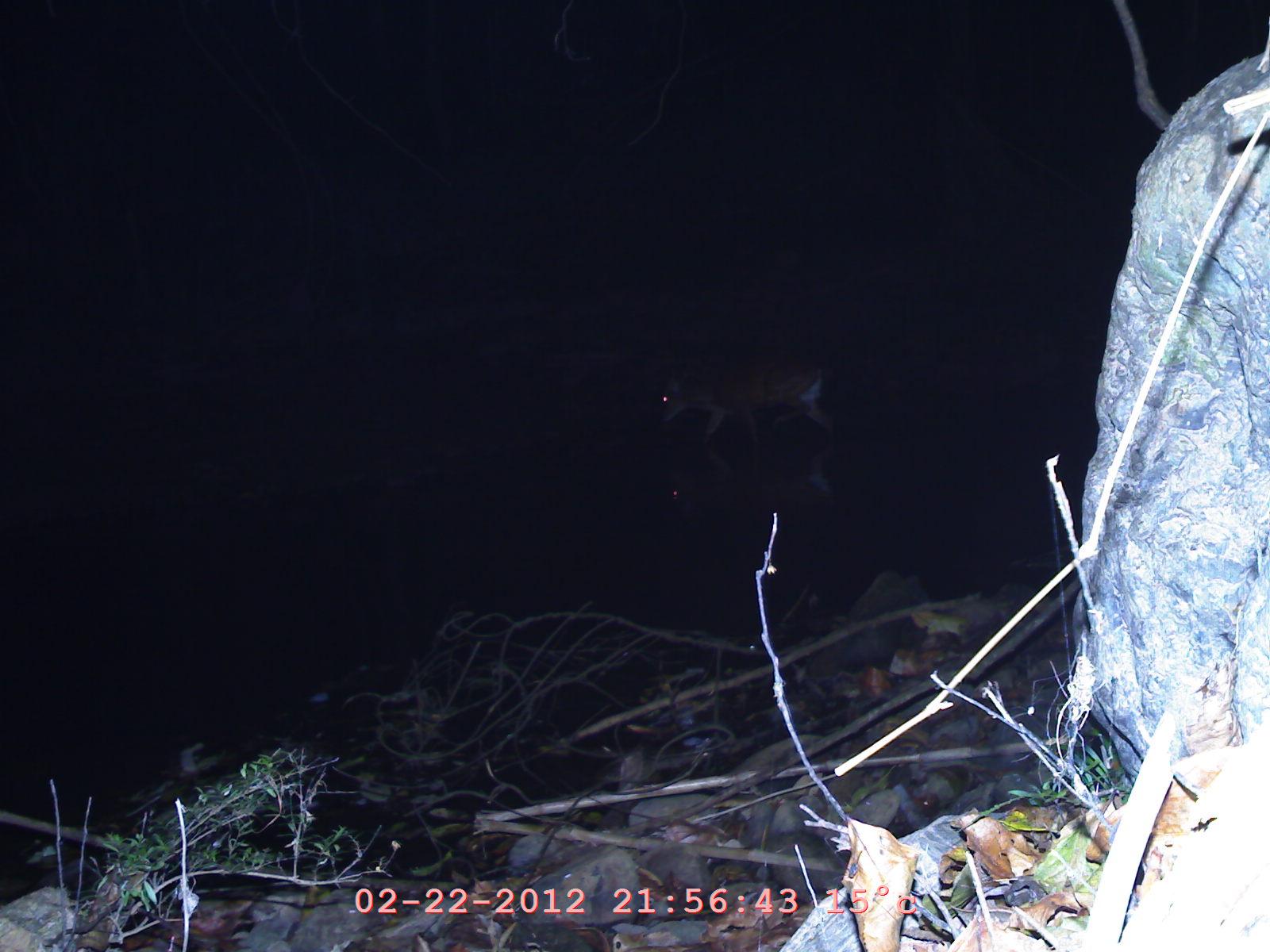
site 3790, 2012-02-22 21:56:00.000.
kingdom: Animalia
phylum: Chordata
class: Mammalia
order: Artiodactyla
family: Cervidae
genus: Muntiacus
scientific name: Muntiacus muntjak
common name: southern red muntjac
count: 1